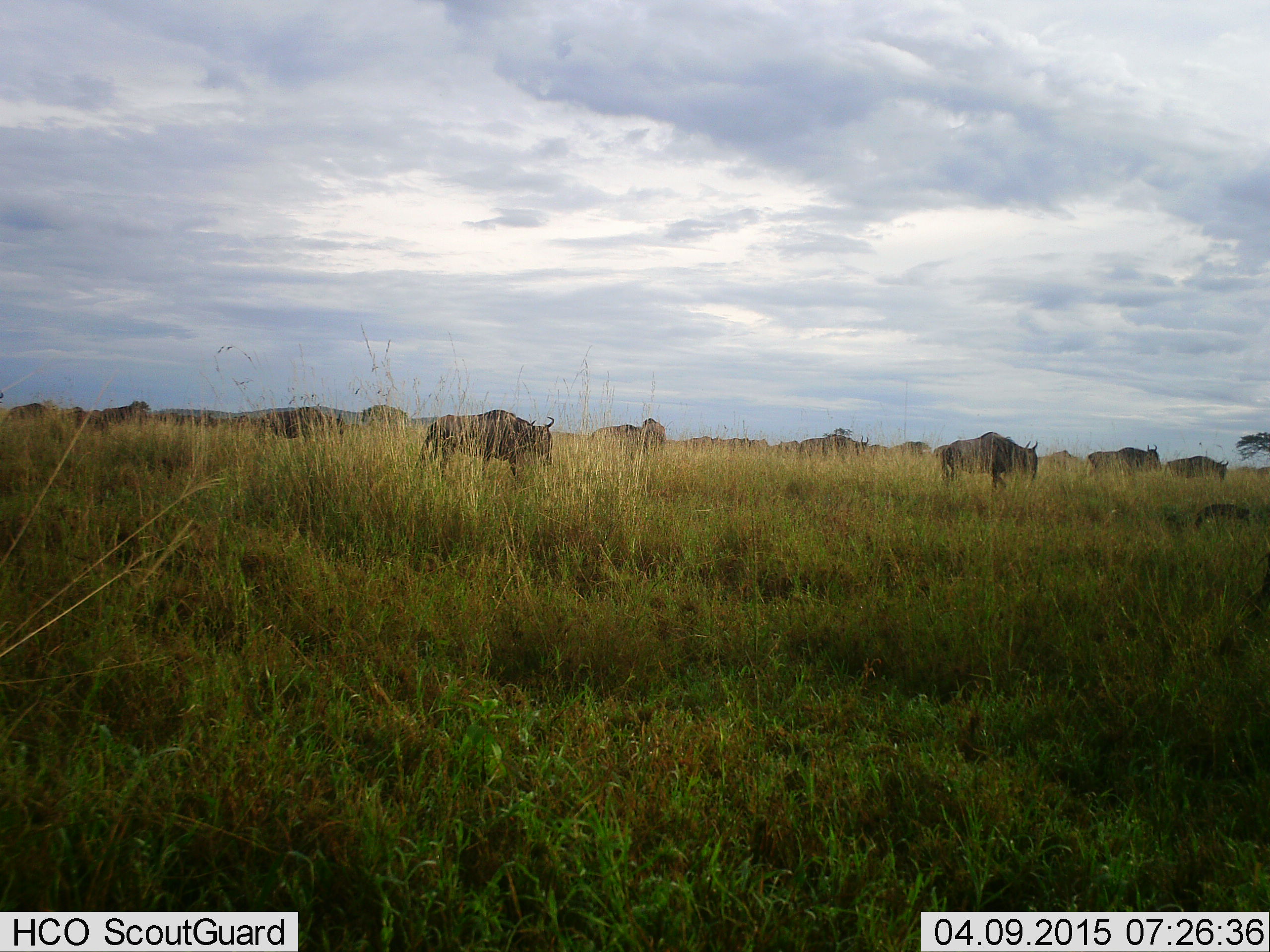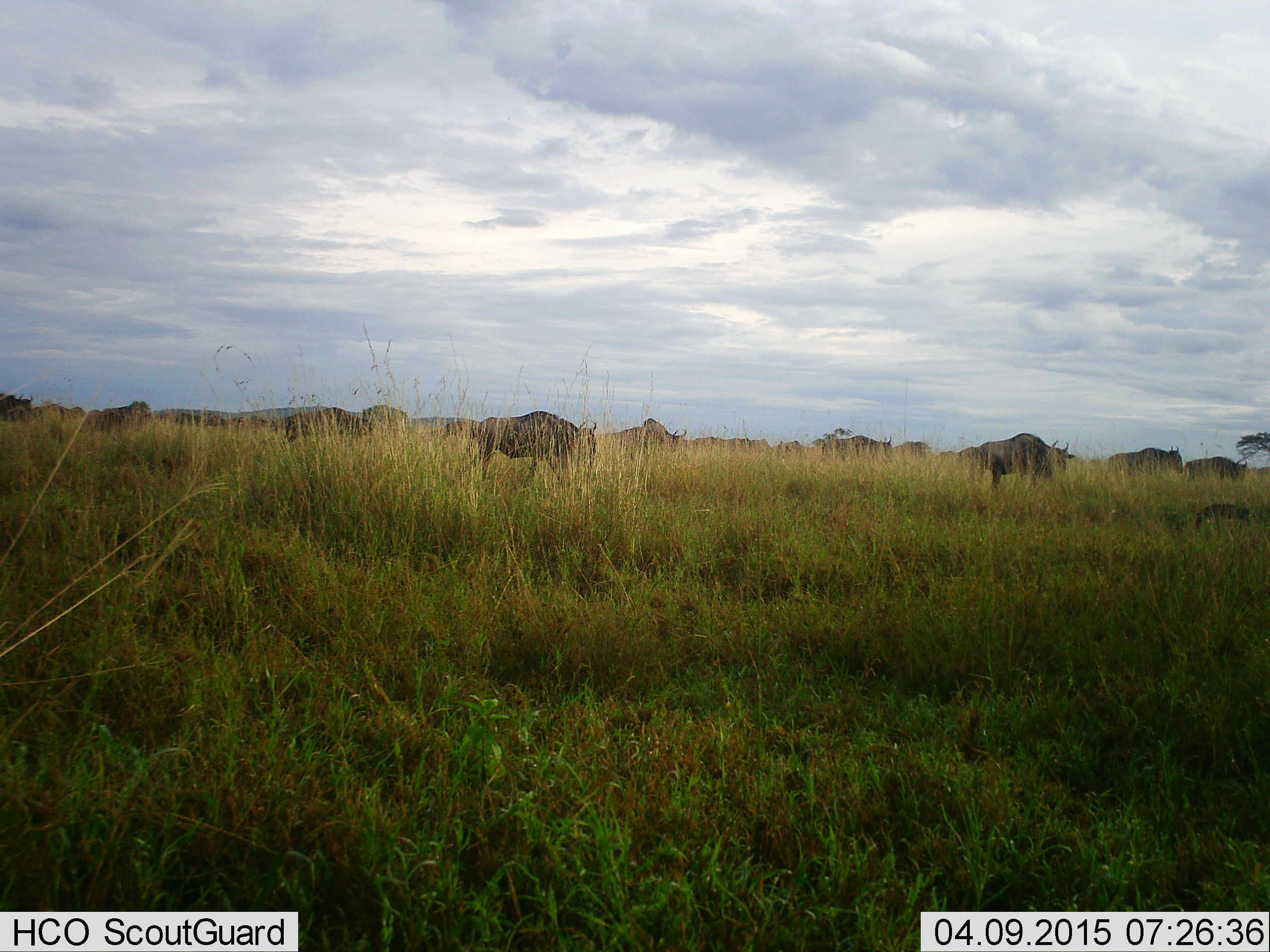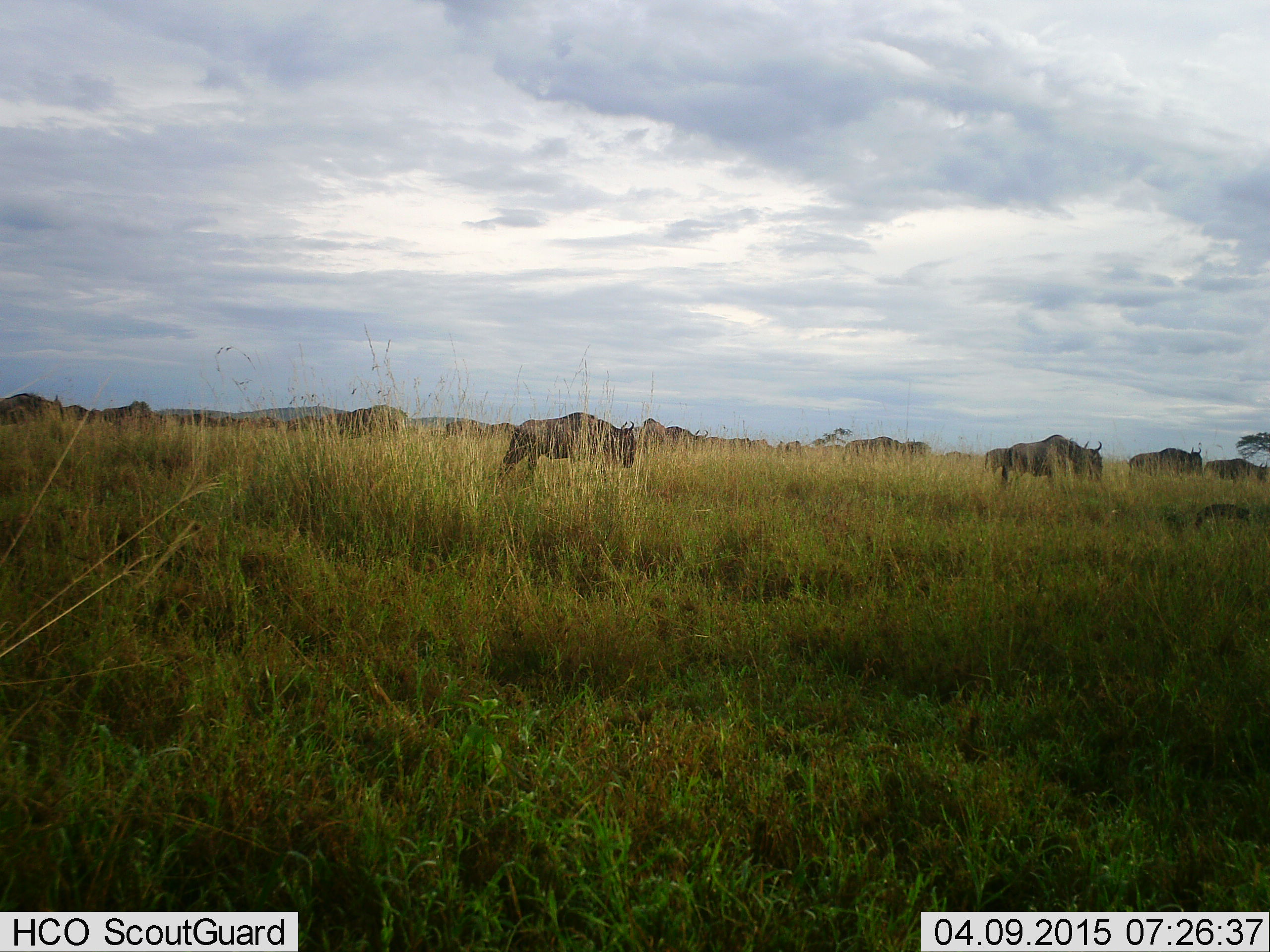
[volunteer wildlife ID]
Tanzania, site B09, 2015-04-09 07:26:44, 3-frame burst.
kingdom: Animalia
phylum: Chordata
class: Mammalia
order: Artiodactyla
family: Bovidae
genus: Connochaetes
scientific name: Connochaetes taurinus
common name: blue wildebeest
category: wildebeest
Wildebeest (blue wildebeest) (Connochaetes taurinus), count 11-50. Behavior (volunteer vote fractions): standing 20%, resting 0%, moving 100%, interacting 0%. Young present (vote fraction): 0%. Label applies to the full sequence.